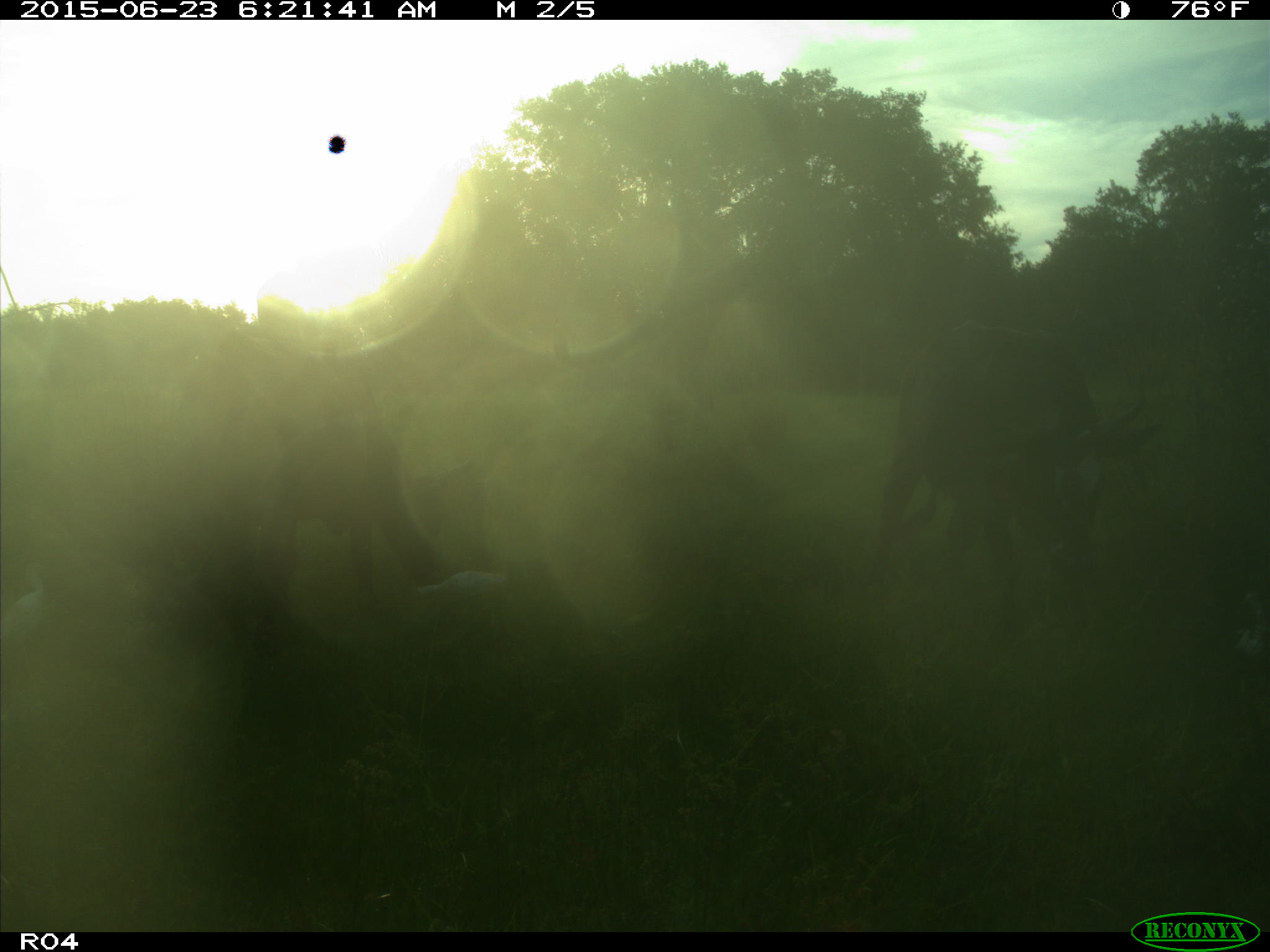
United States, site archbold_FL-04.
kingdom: Animalia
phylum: Chordata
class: Mammalia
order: Artiodactyla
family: Bovidae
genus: Bos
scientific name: Bos taurus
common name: domestic cow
Bos taurus (domestic cow).